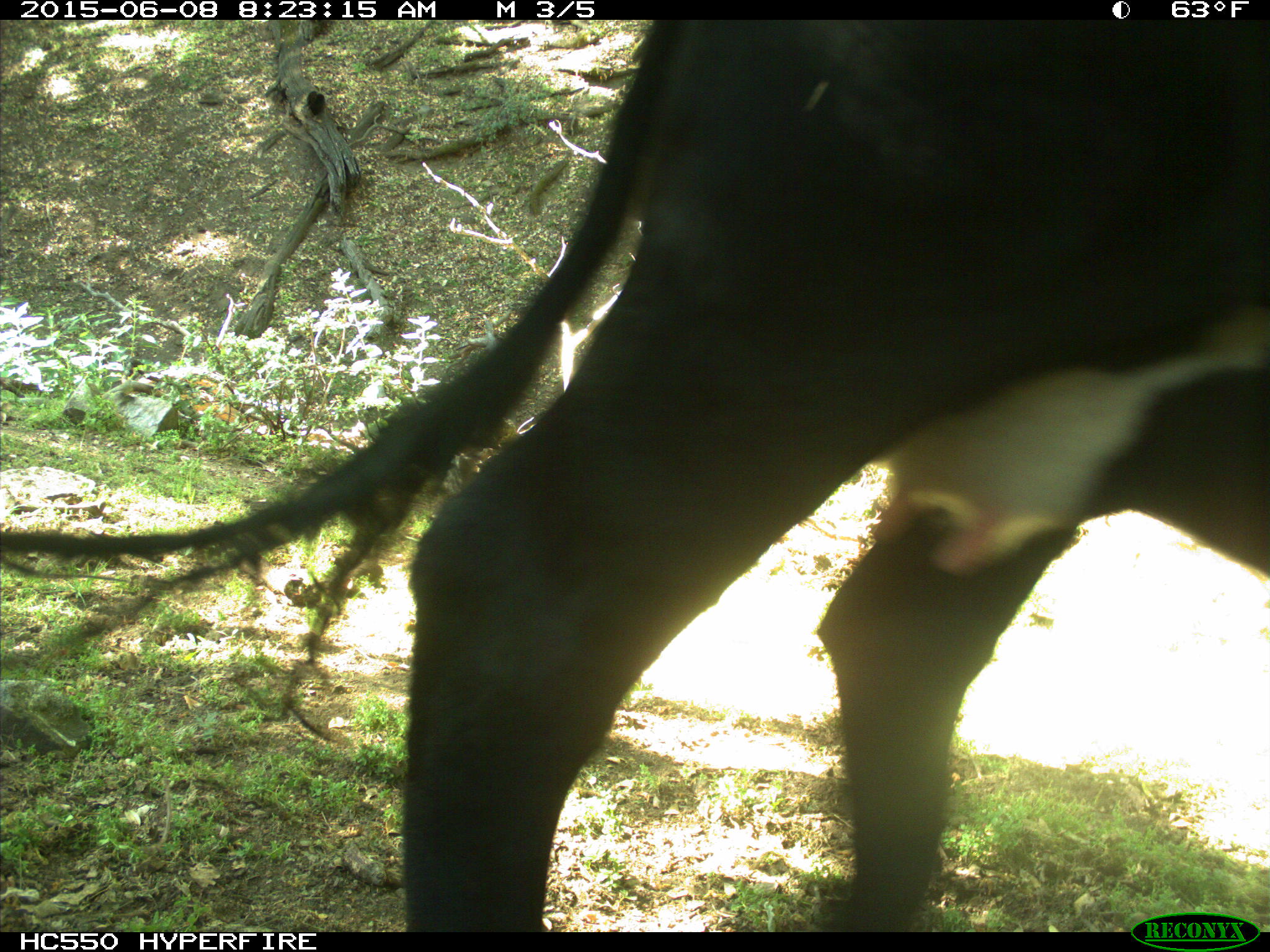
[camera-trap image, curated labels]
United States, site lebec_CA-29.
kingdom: Animalia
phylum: Chordata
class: Mammalia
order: Artiodactyla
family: Bovidae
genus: Bos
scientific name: Bos taurus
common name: domestic cow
Bos taurus (domestic cow).